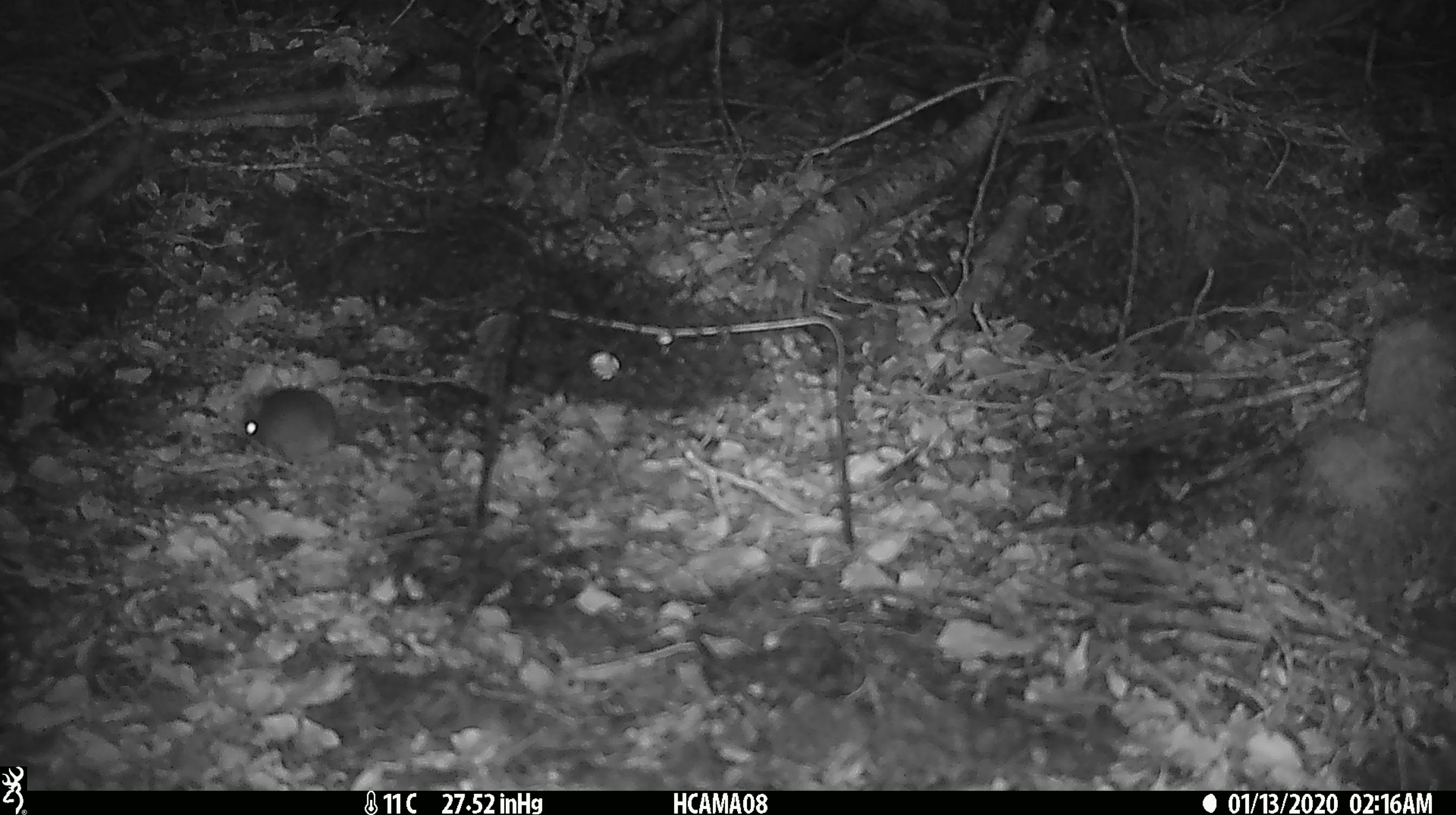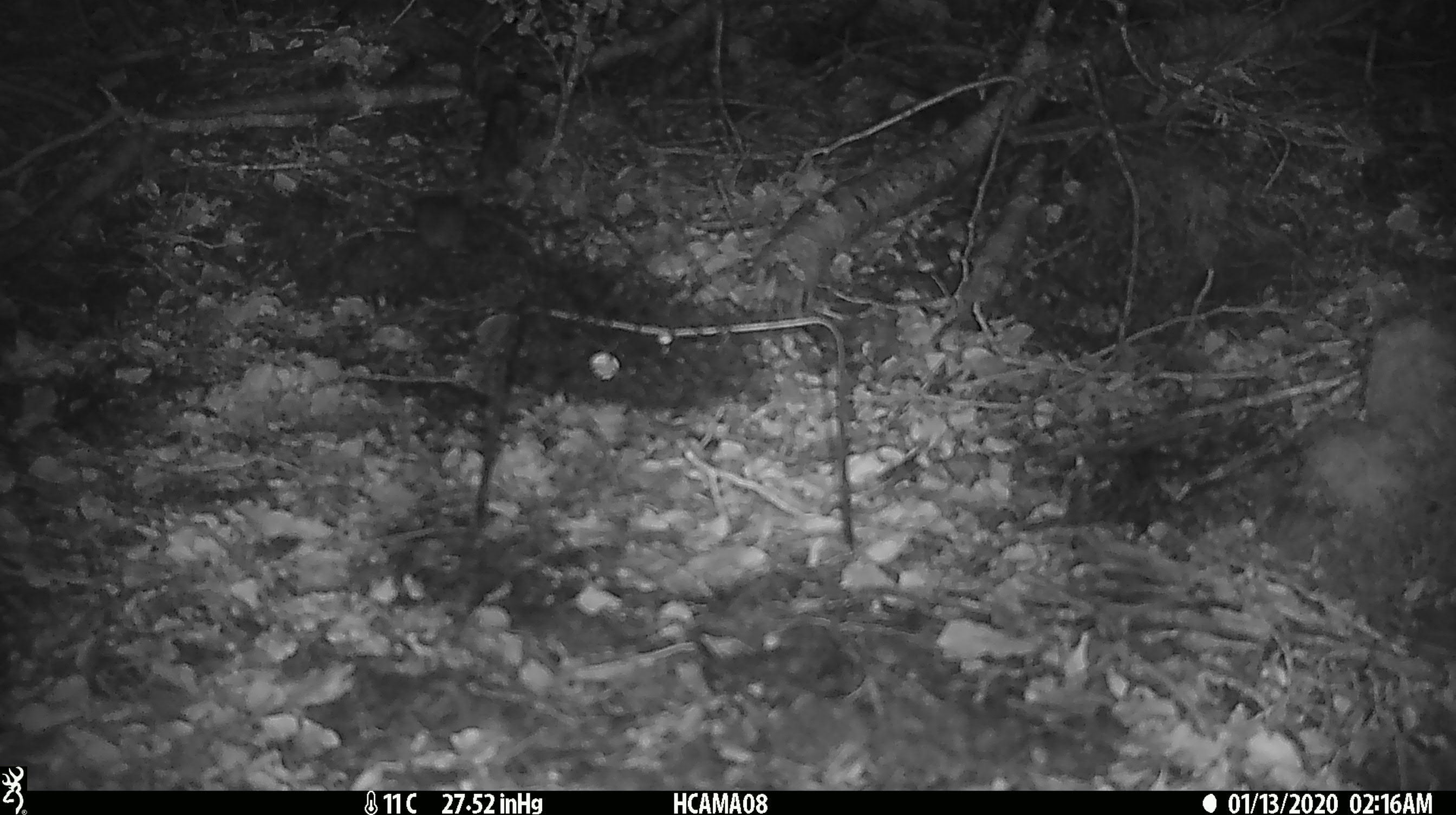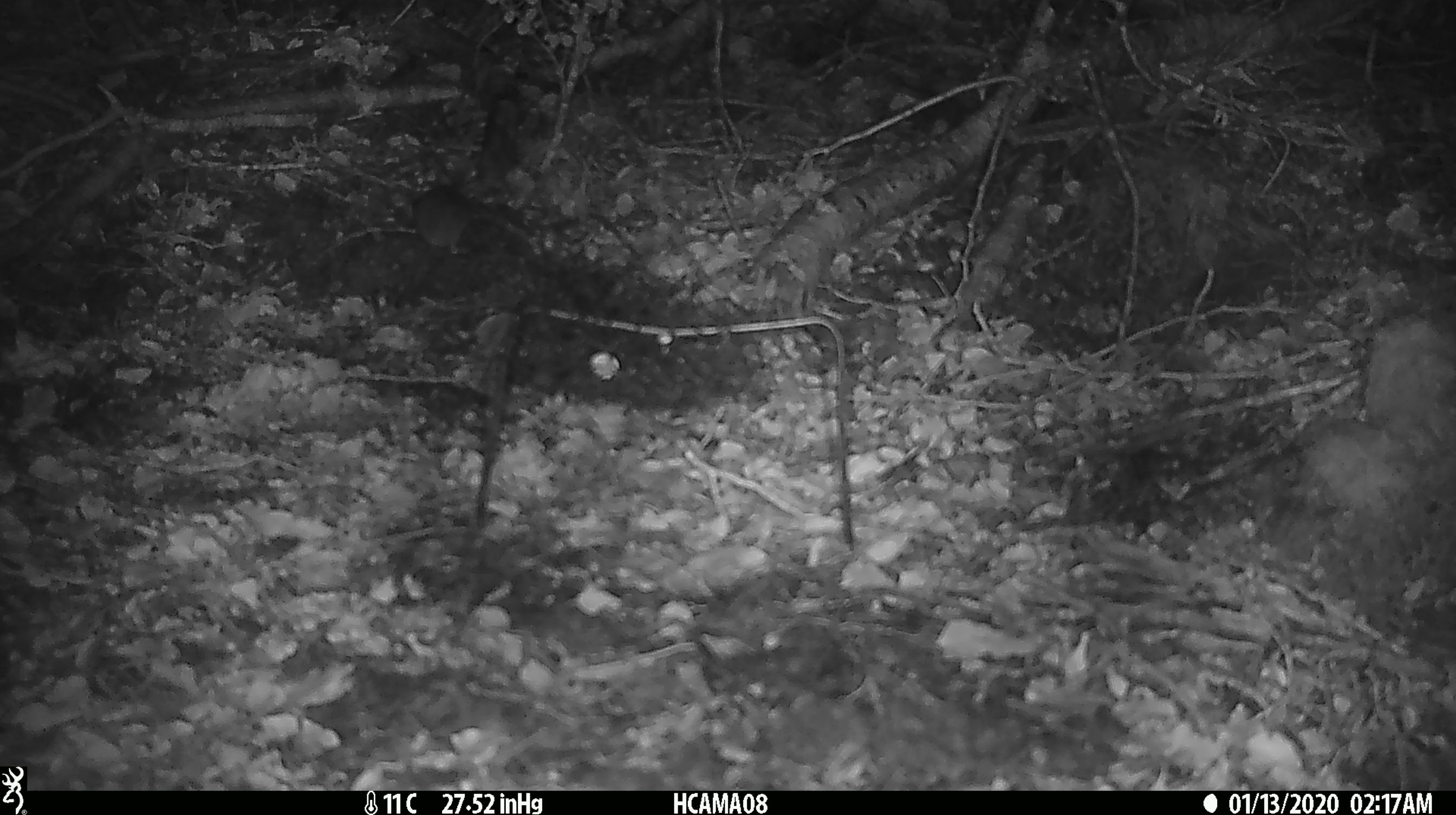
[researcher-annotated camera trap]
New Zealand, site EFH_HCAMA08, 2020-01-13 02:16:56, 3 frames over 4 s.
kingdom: Animalia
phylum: Chordata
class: Mammalia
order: Rodentia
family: Muridae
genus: Mus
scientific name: Mus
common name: mouse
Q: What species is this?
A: Mouse (Mus).